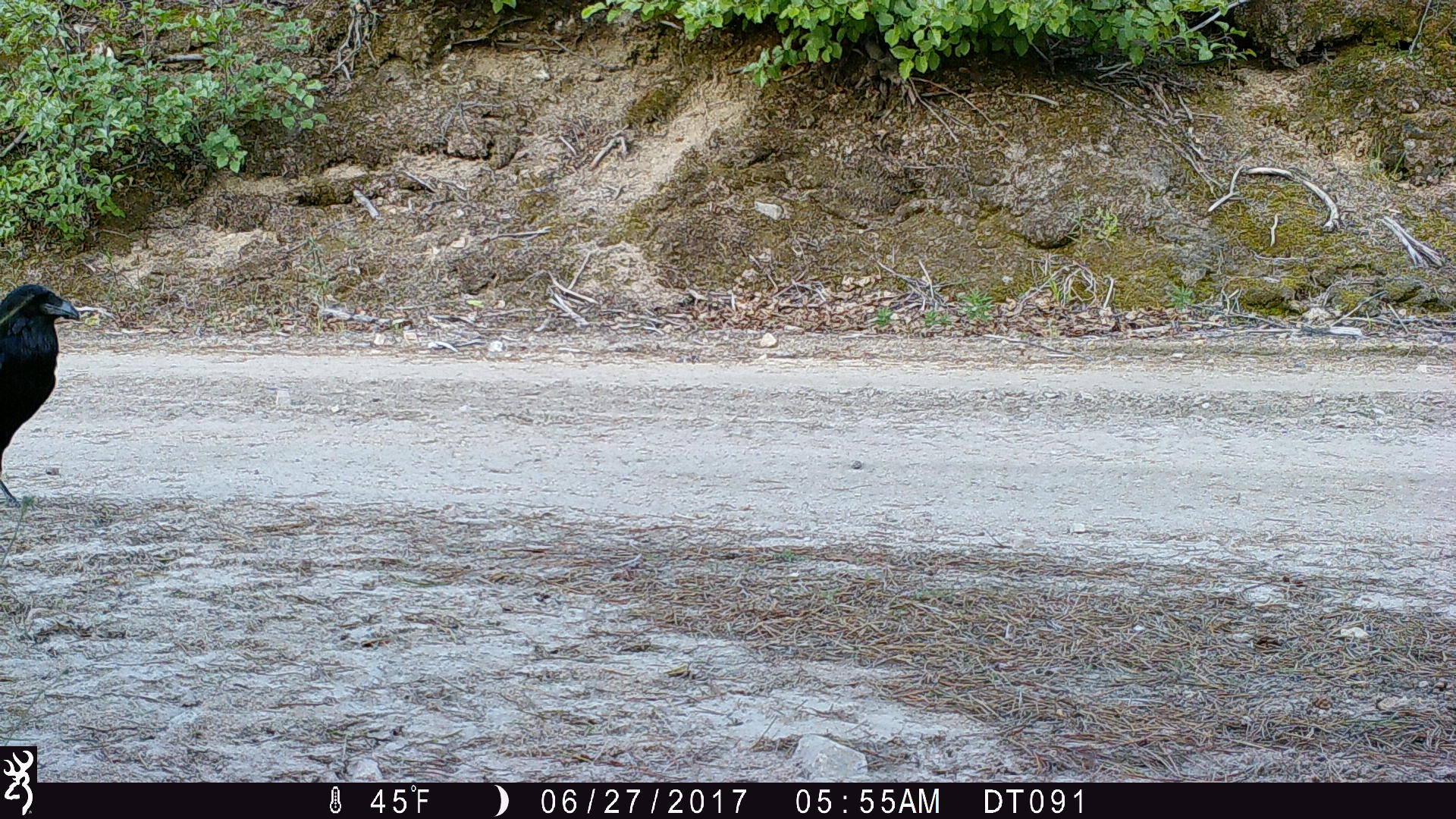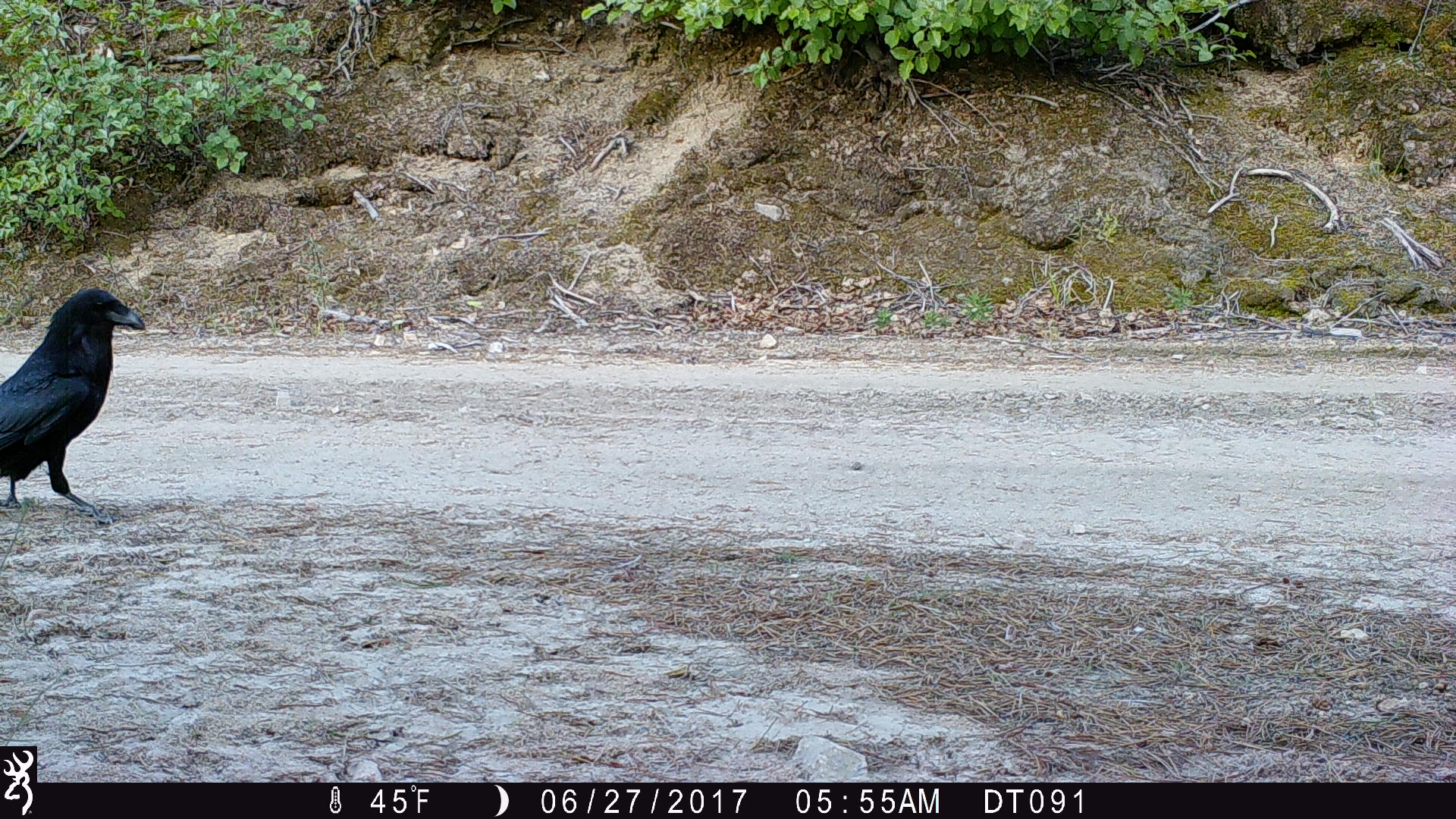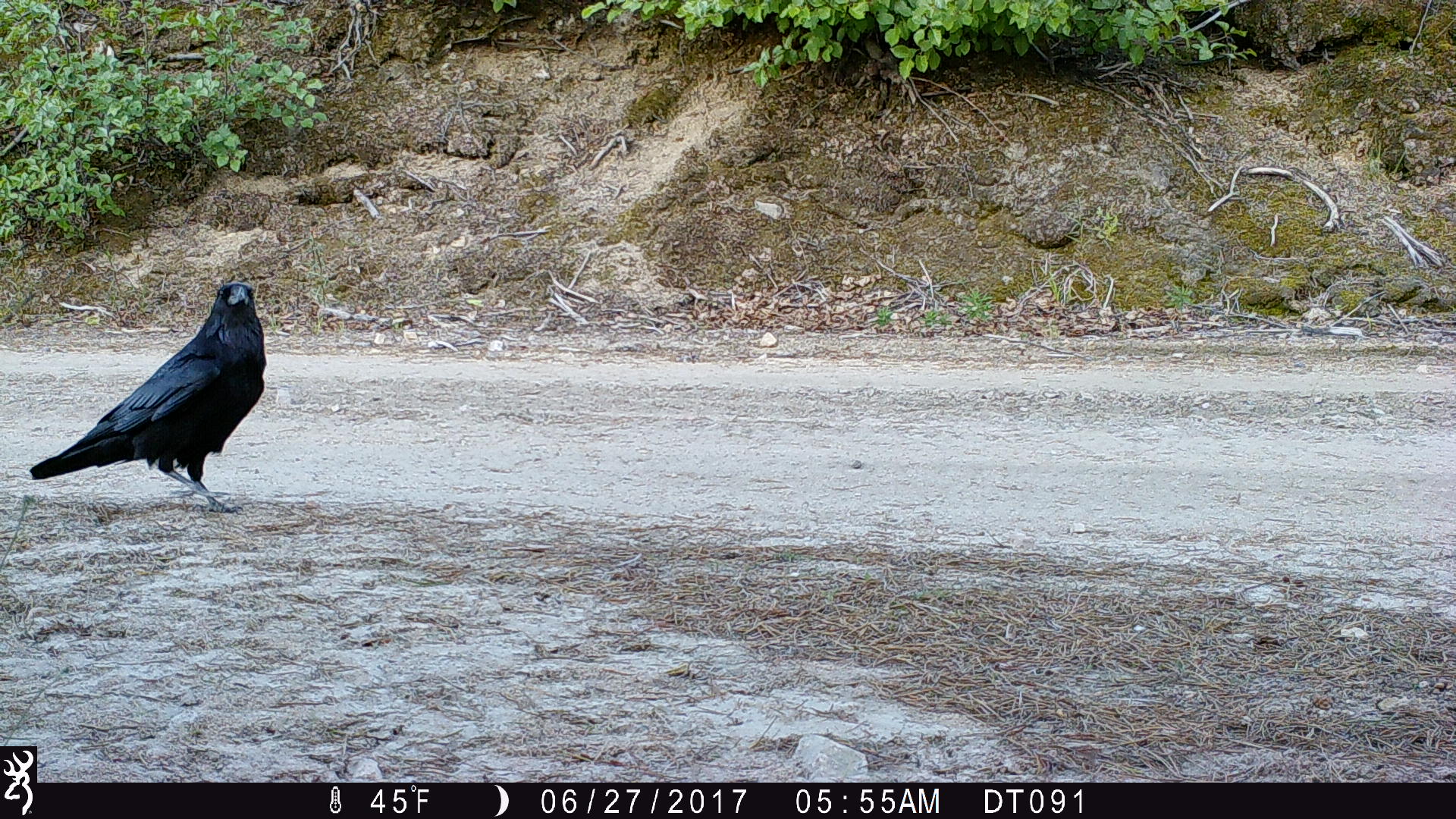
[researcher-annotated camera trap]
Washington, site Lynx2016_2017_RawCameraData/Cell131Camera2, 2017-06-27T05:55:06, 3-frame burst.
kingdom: Animalia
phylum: Chordata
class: Aves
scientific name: Aves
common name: birds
Aves (birds). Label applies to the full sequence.